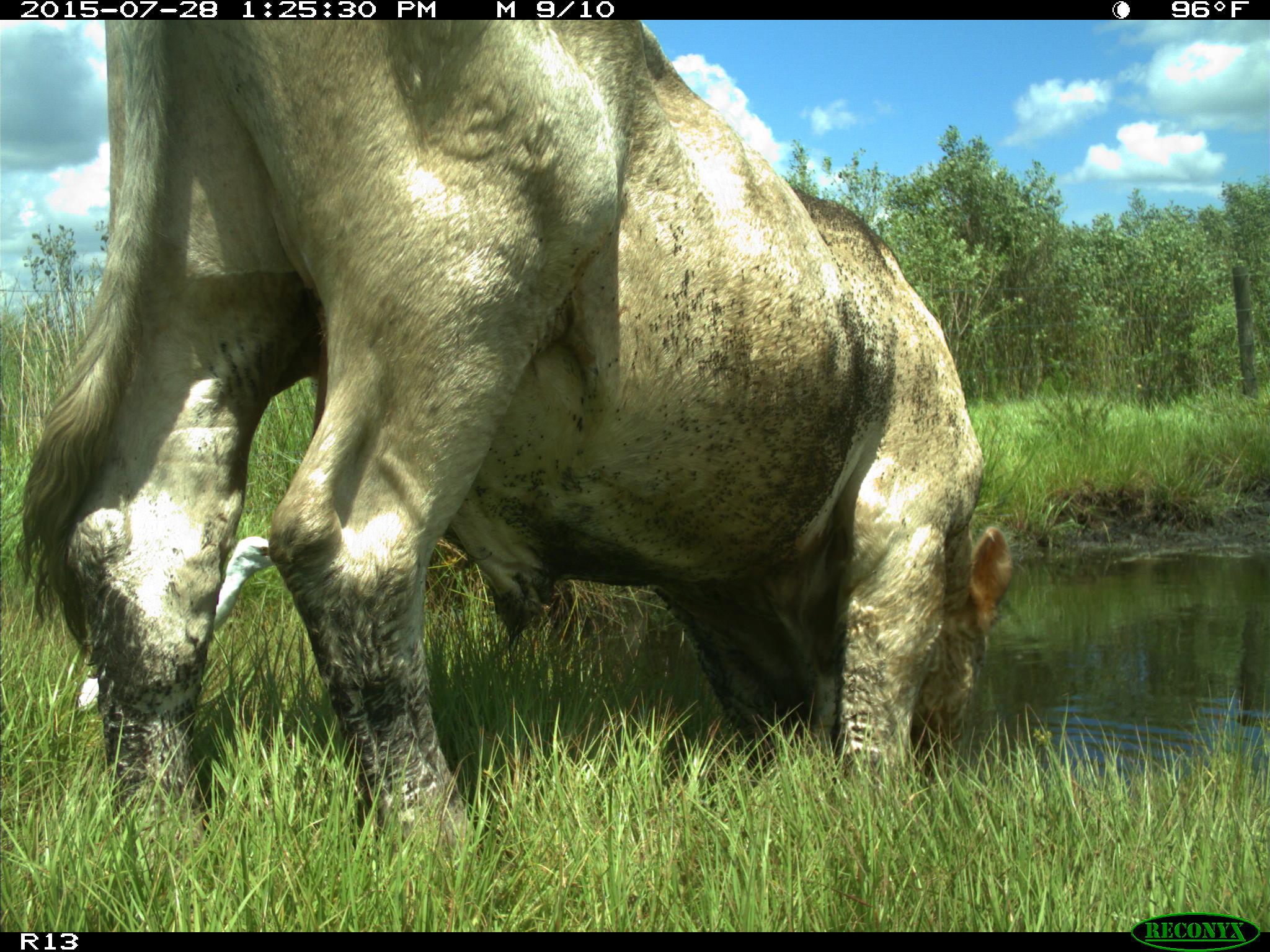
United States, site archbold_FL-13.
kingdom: Animalia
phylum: Chordata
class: Mammalia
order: Artiodactyla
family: Bovidae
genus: Bos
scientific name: Bos taurus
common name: domestic cow